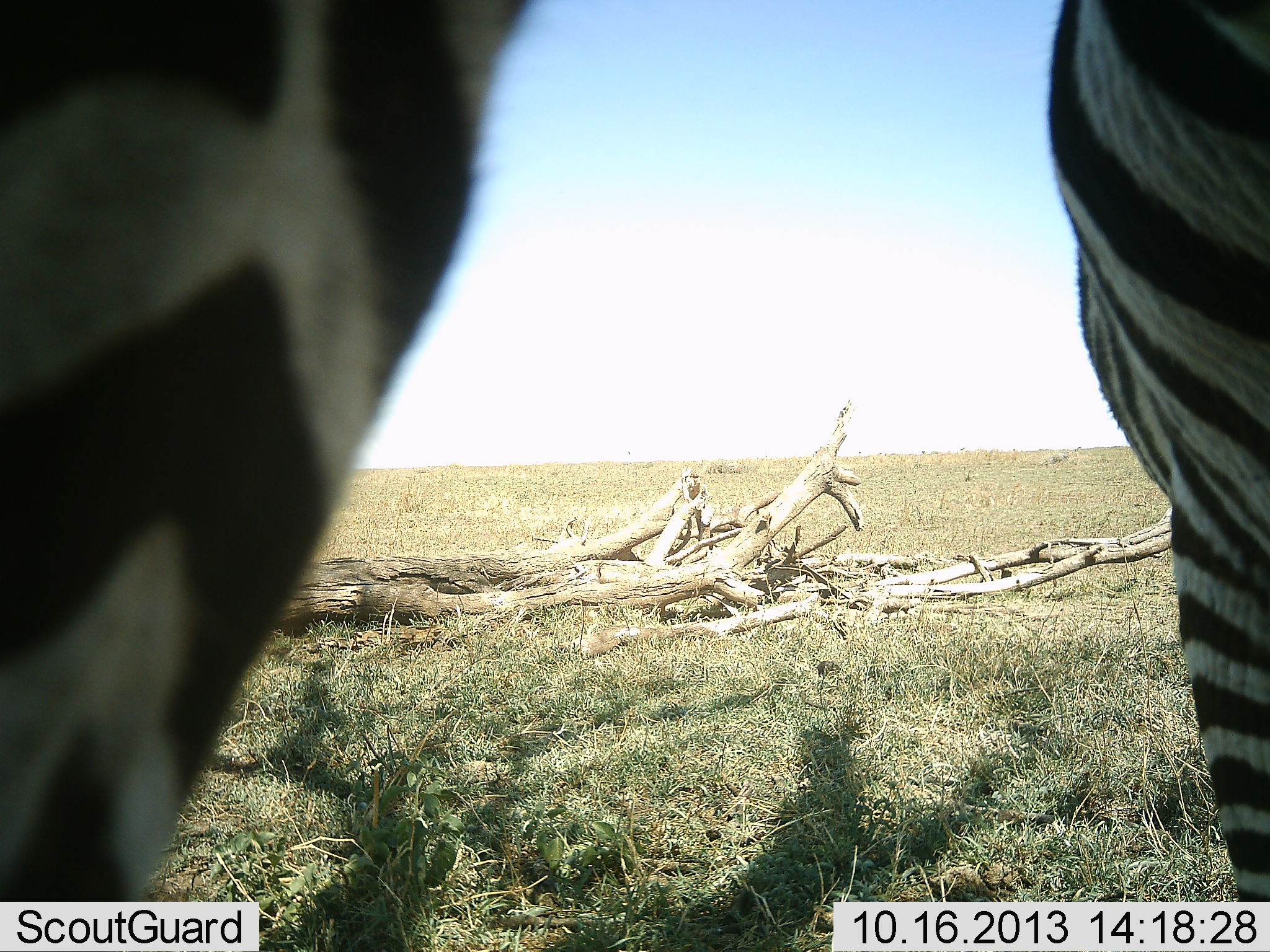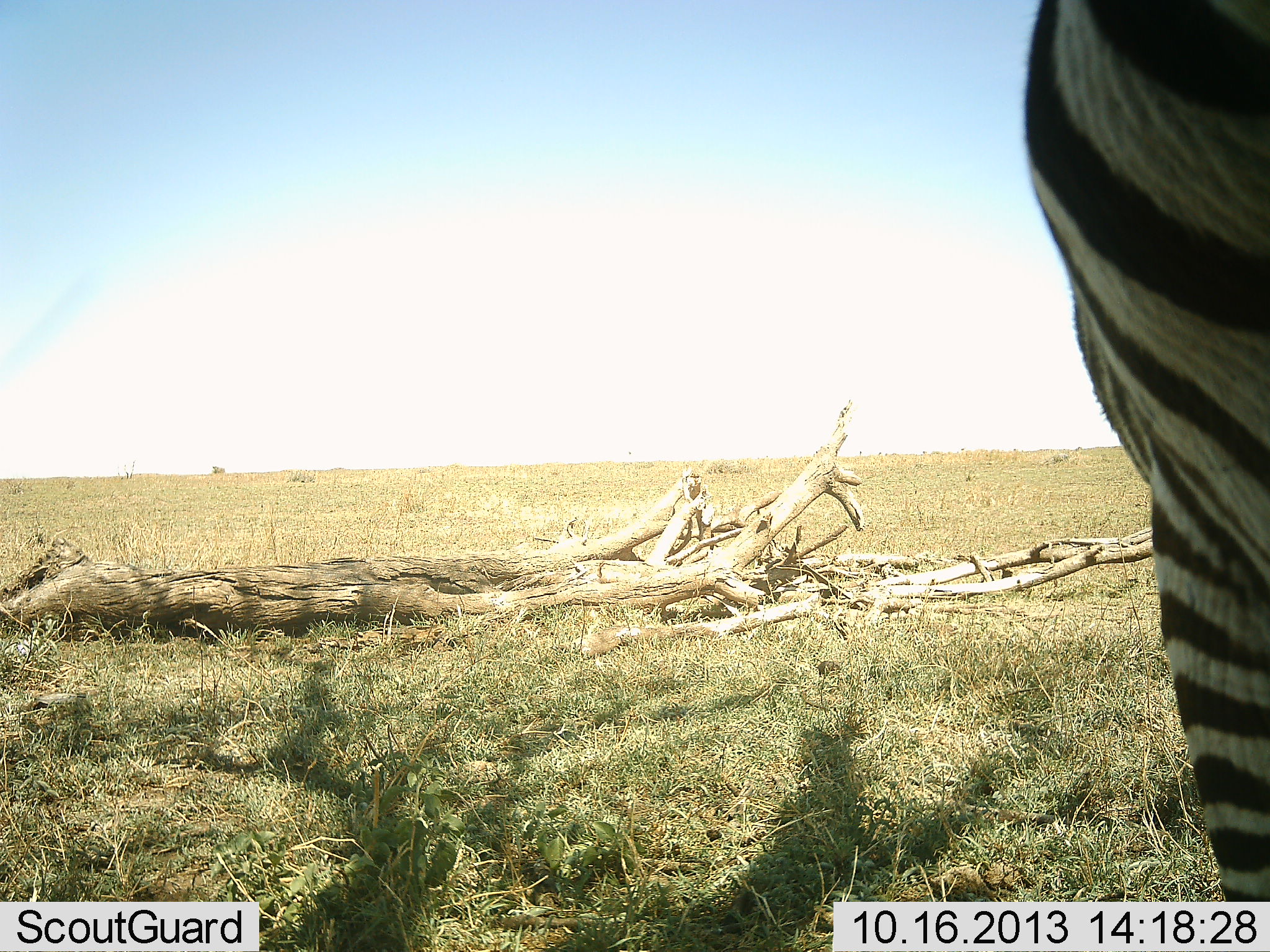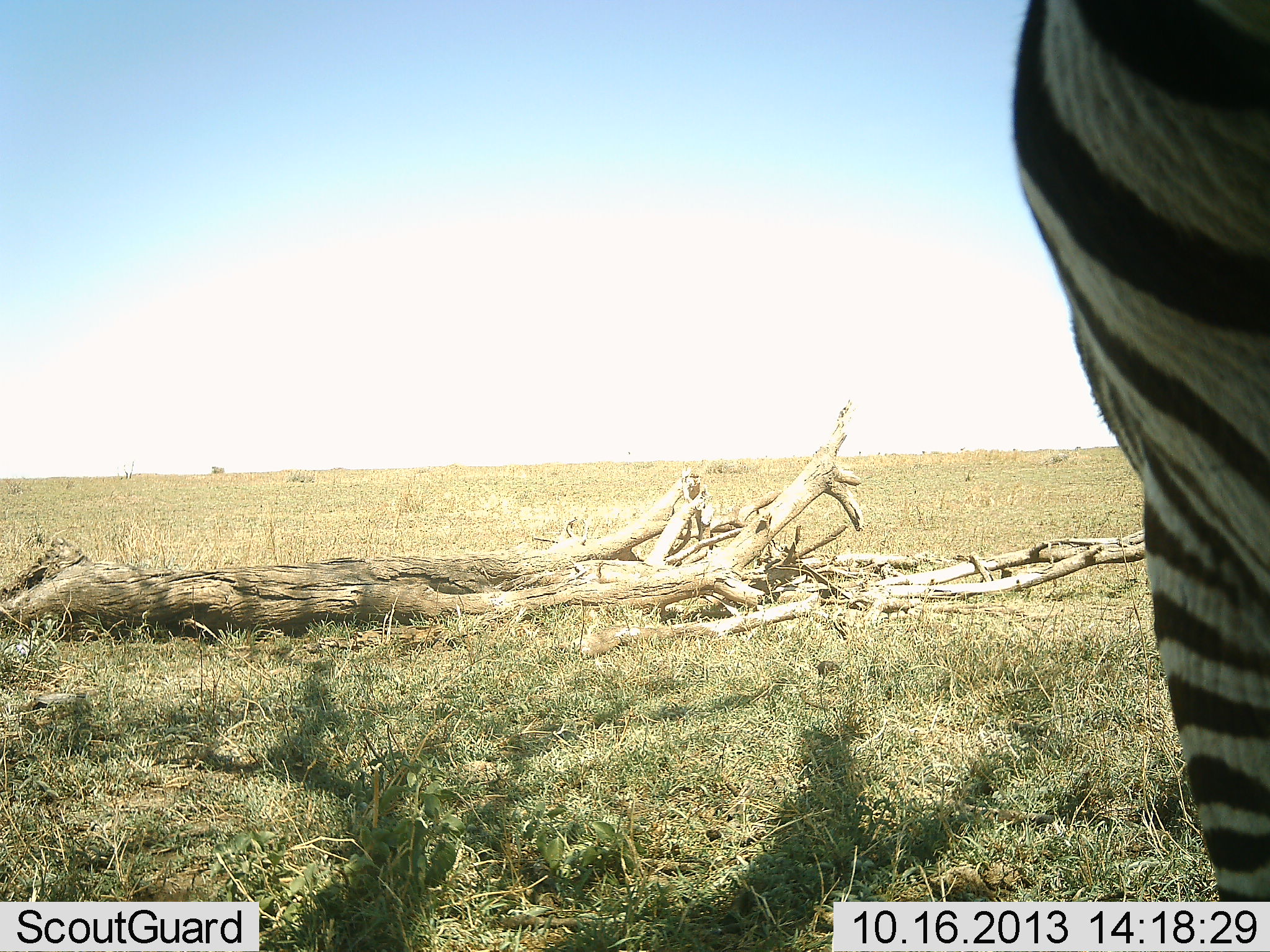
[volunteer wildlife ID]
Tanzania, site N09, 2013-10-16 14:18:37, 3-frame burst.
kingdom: Animalia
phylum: Chordata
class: Mammalia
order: Perissodactyla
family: Equidae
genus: Equus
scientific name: Equus quagga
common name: plains zebra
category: zebra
Zebra (plains zebra) (Equus quagga), count 1. Behavior (volunteer vote fractions): standing 80%, resting 0%, moving 0%, interacting 10%. Young present (vote fraction): 0%. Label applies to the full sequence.